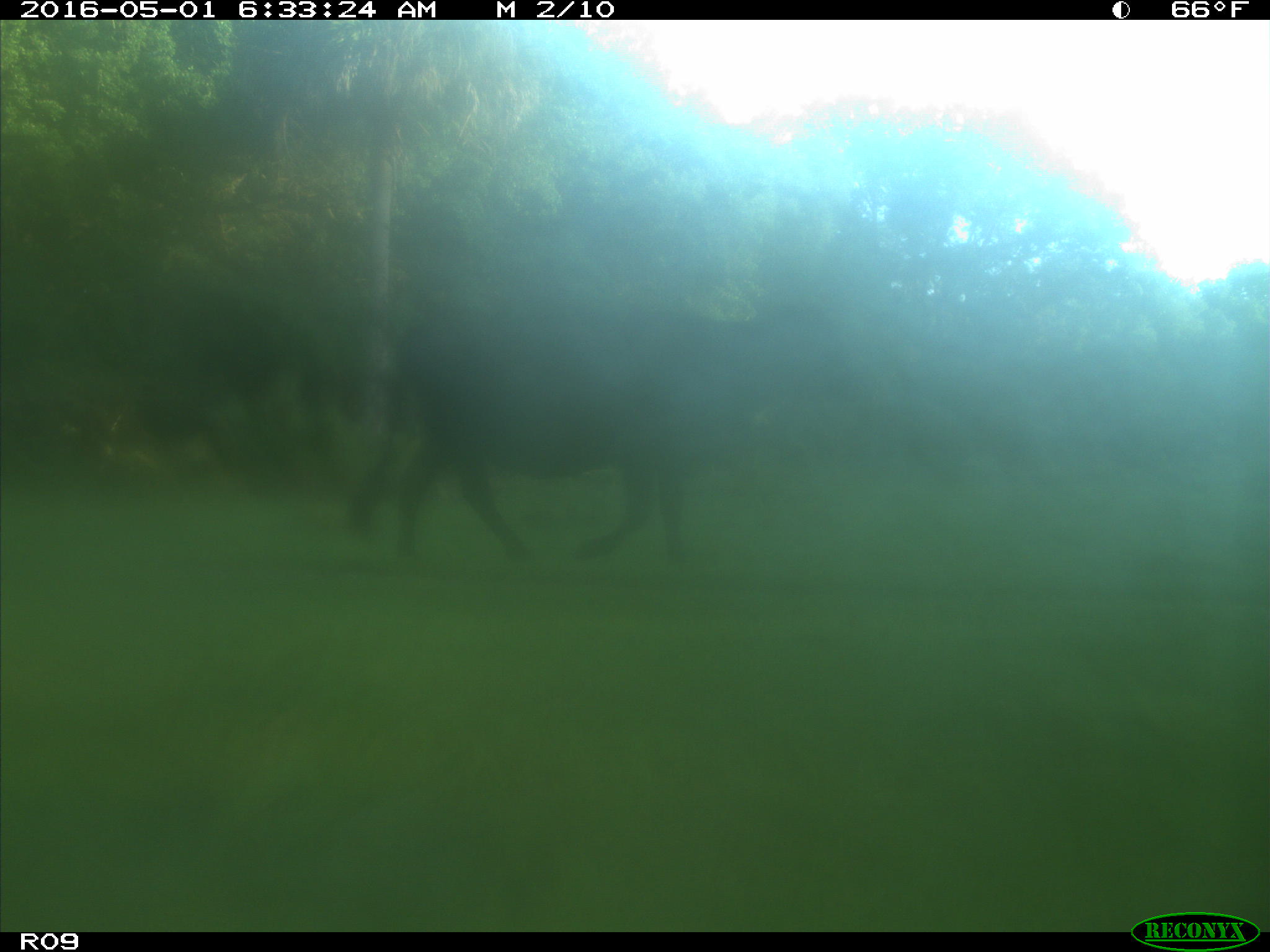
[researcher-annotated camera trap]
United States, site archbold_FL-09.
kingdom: Animalia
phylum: Chordata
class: Mammalia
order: Artiodactyla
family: Bovidae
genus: Bos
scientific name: Bos taurus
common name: domestic cow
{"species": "Bos taurus (domestic cow)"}